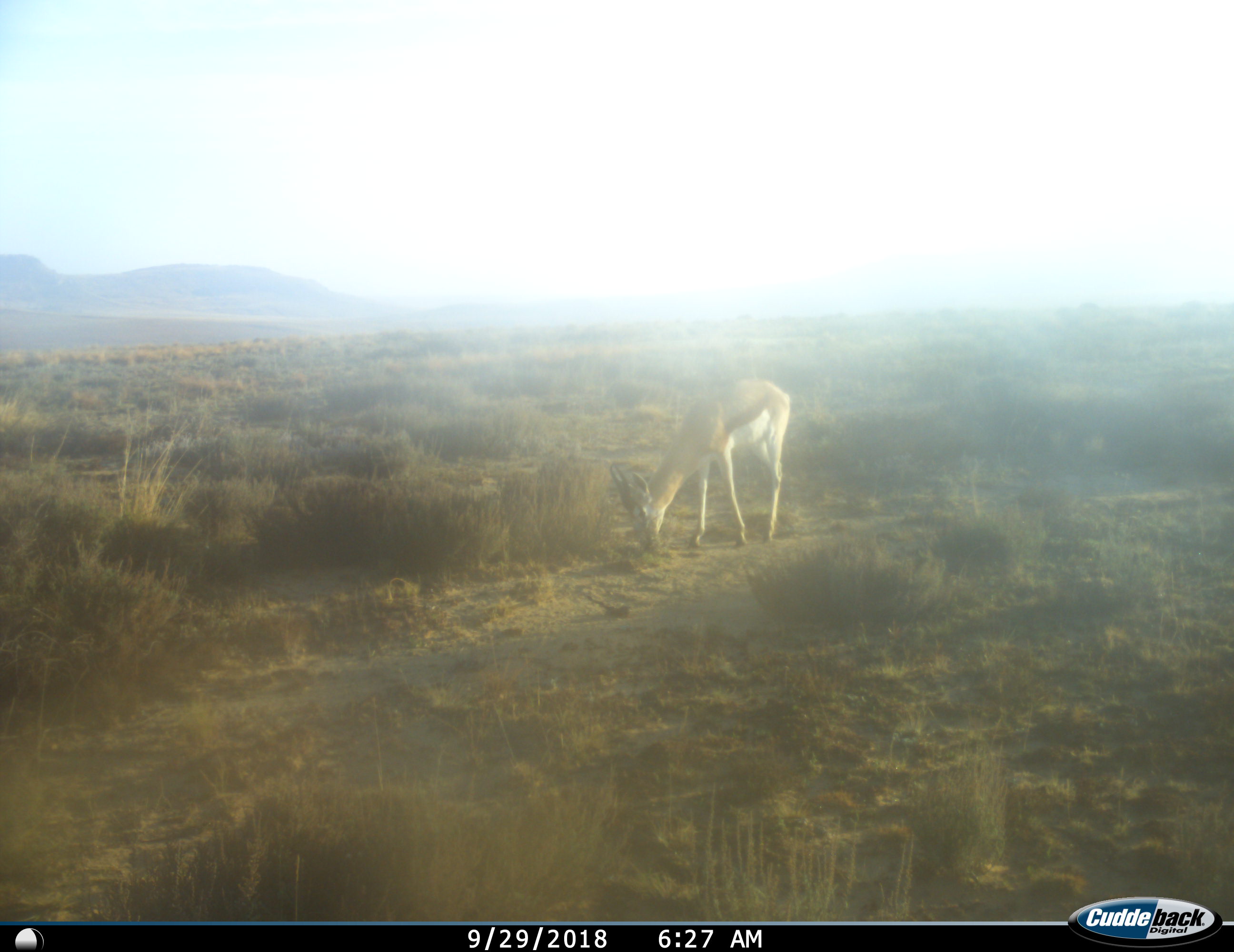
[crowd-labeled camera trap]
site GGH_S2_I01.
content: unidentified animal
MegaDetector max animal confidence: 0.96